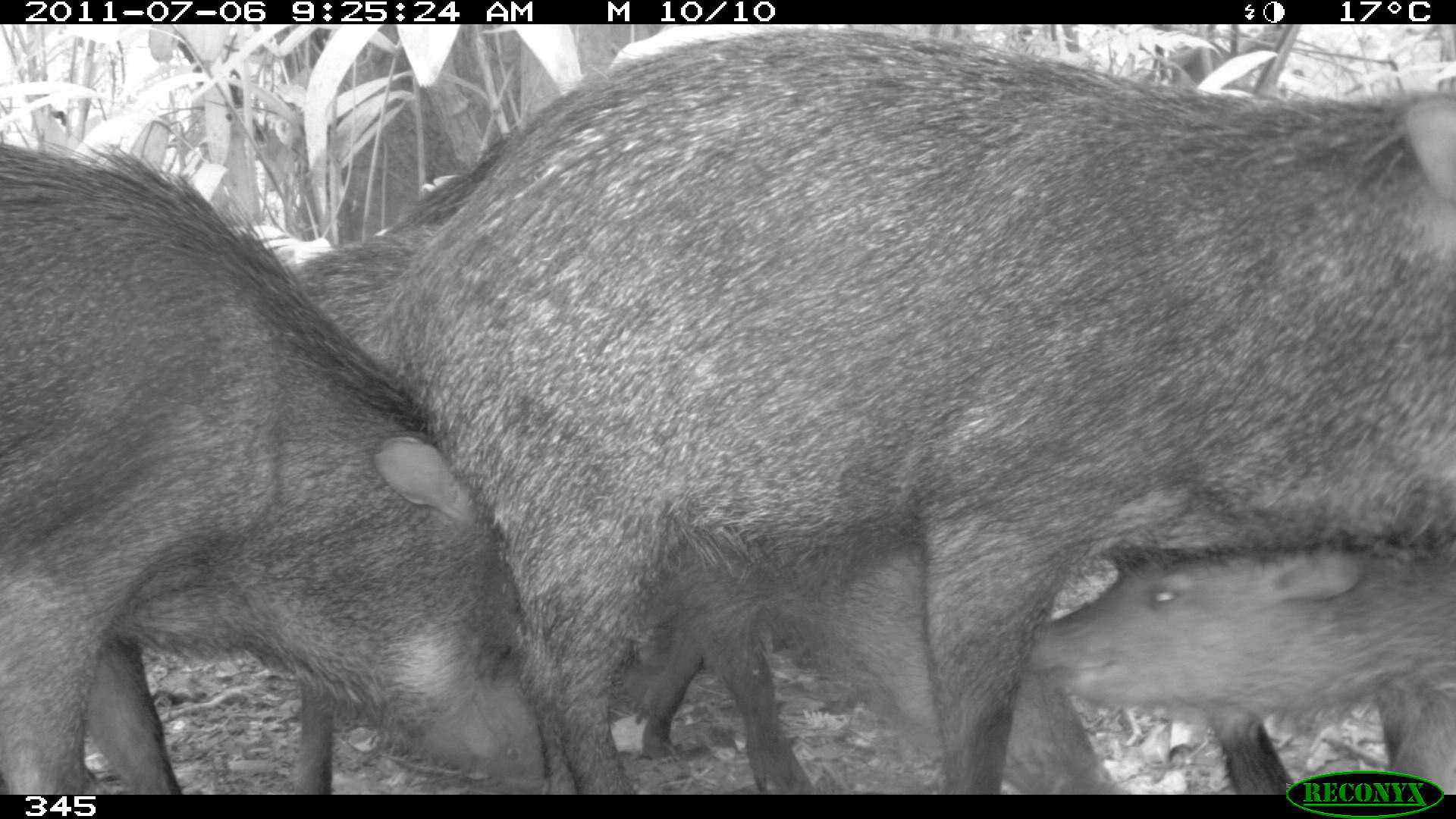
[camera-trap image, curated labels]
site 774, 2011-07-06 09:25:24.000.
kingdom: Animalia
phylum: Chordata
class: Mammalia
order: Artiodactyla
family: Tayassuidae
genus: Tayassu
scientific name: Tayassu pecari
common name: white-lipped peccary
Tayassu pecari (white-lipped peccary).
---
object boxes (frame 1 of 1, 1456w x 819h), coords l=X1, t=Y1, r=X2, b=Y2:
tayassu pecari: l=342, t=25, r=1456, b=791; l=0, t=133, r=547, b=794; l=612, t=540, r=1117, b=782; l=1021, t=535, r=1456, b=790; l=376, t=90, r=576, b=251; l=286, t=237, r=428, b=365